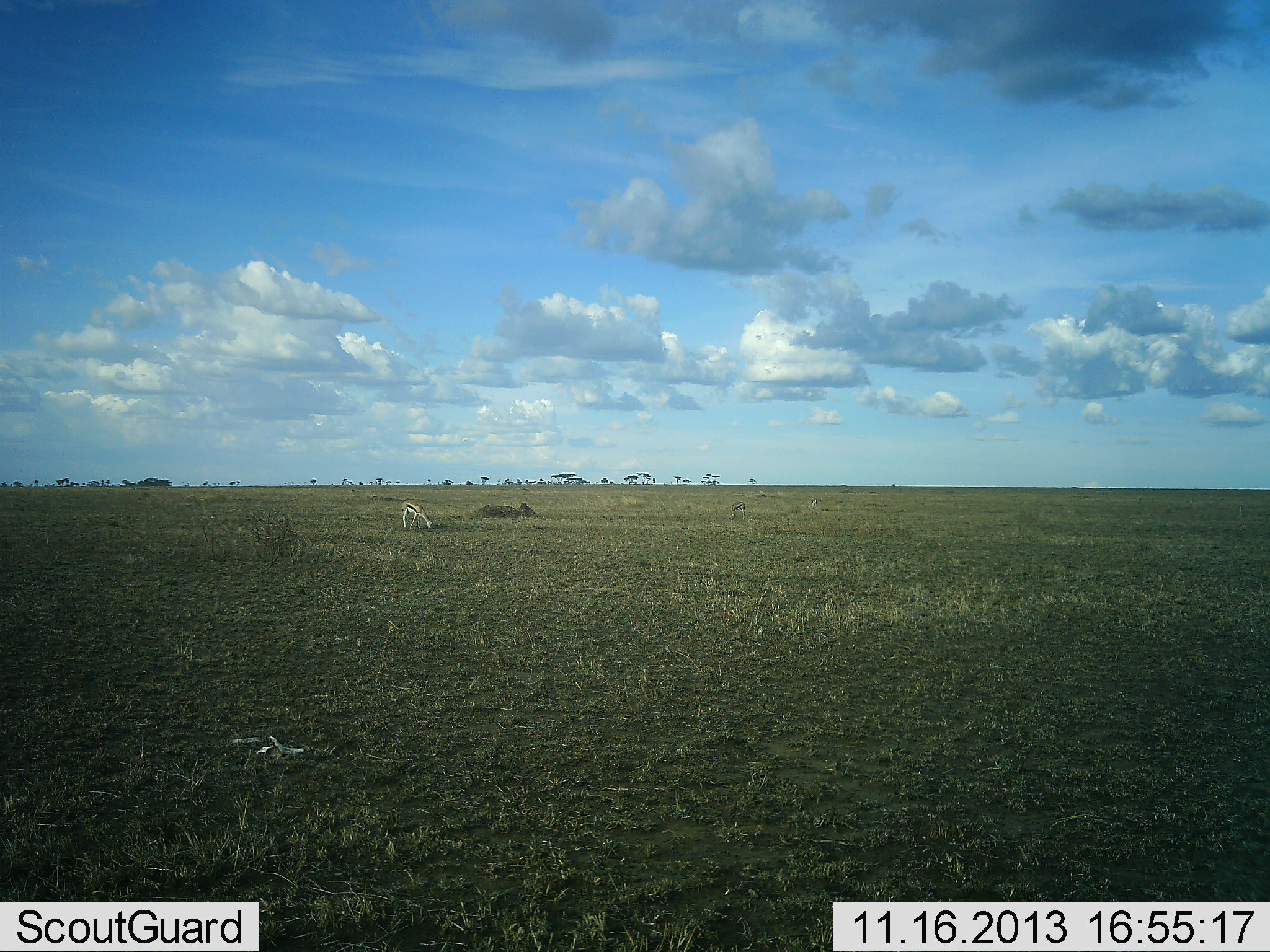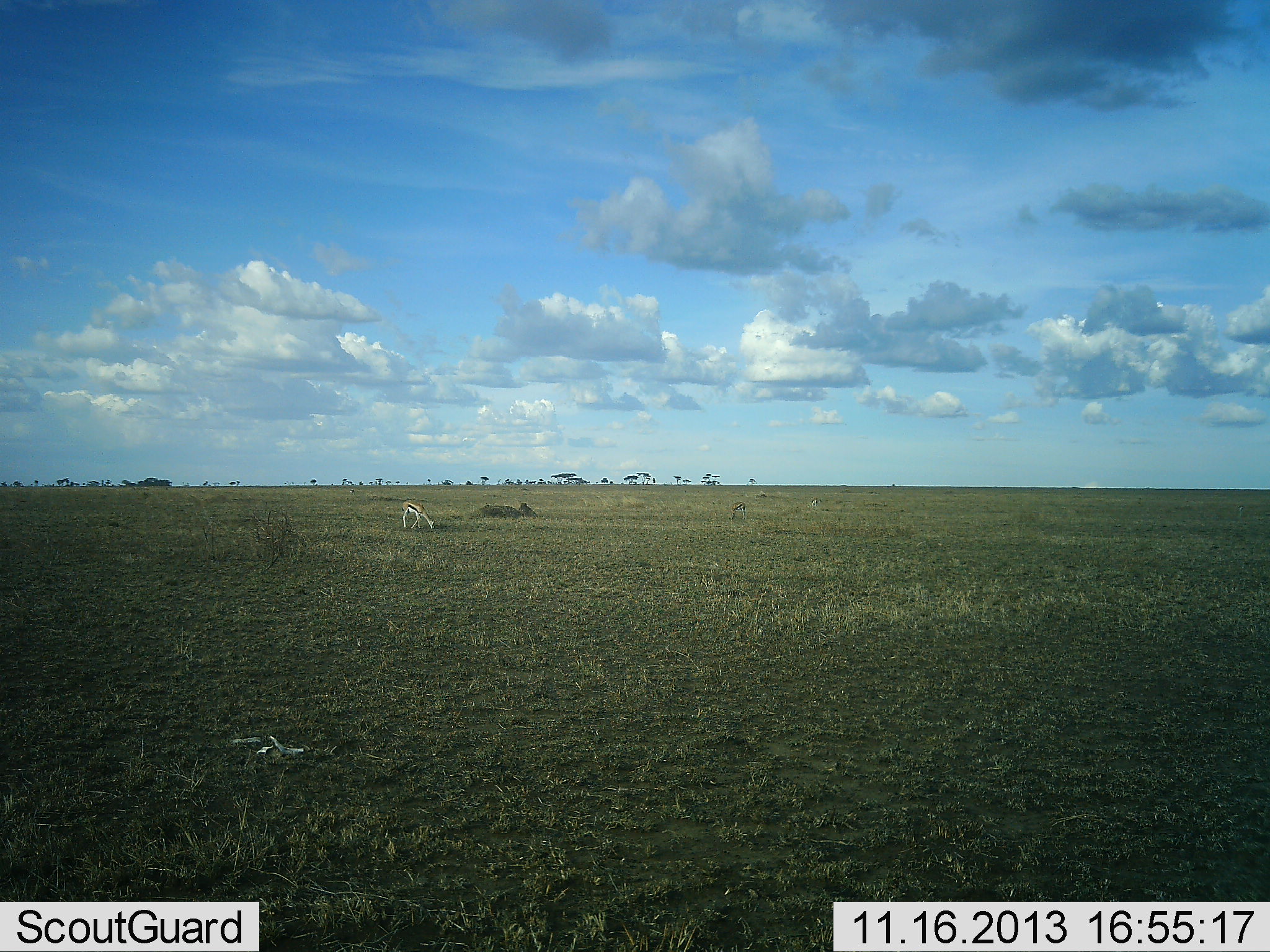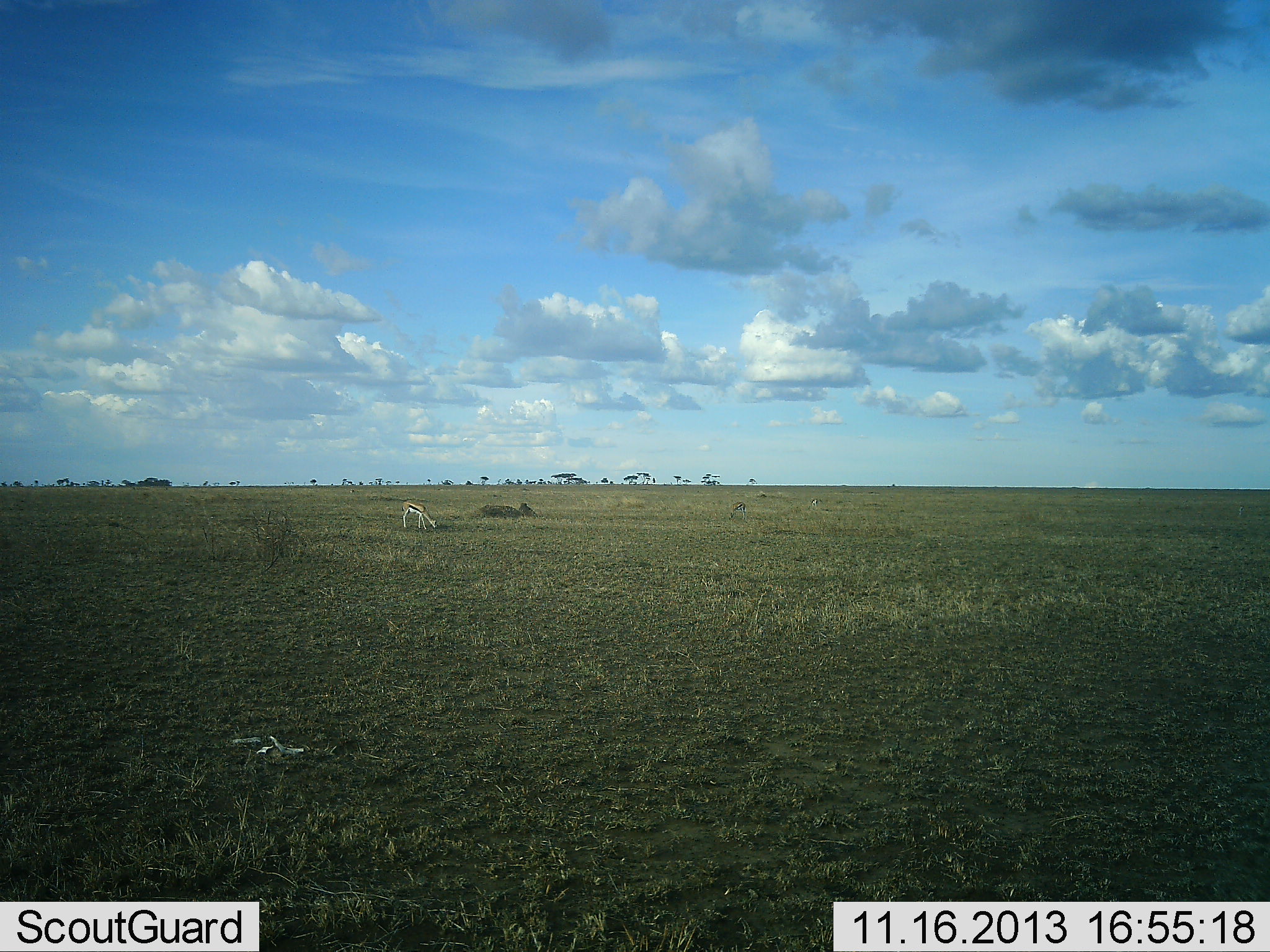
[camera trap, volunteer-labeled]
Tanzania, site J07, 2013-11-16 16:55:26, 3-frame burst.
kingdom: Animalia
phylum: Chordata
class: Mammalia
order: Artiodactyla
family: Bovidae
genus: Eudorcas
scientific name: Eudorcas thomsonii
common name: thomson's gazelle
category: gazellethomsons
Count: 1.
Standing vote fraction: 10%.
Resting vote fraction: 0%.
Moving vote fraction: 0%.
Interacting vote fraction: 0%.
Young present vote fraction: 0%.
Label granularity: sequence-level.